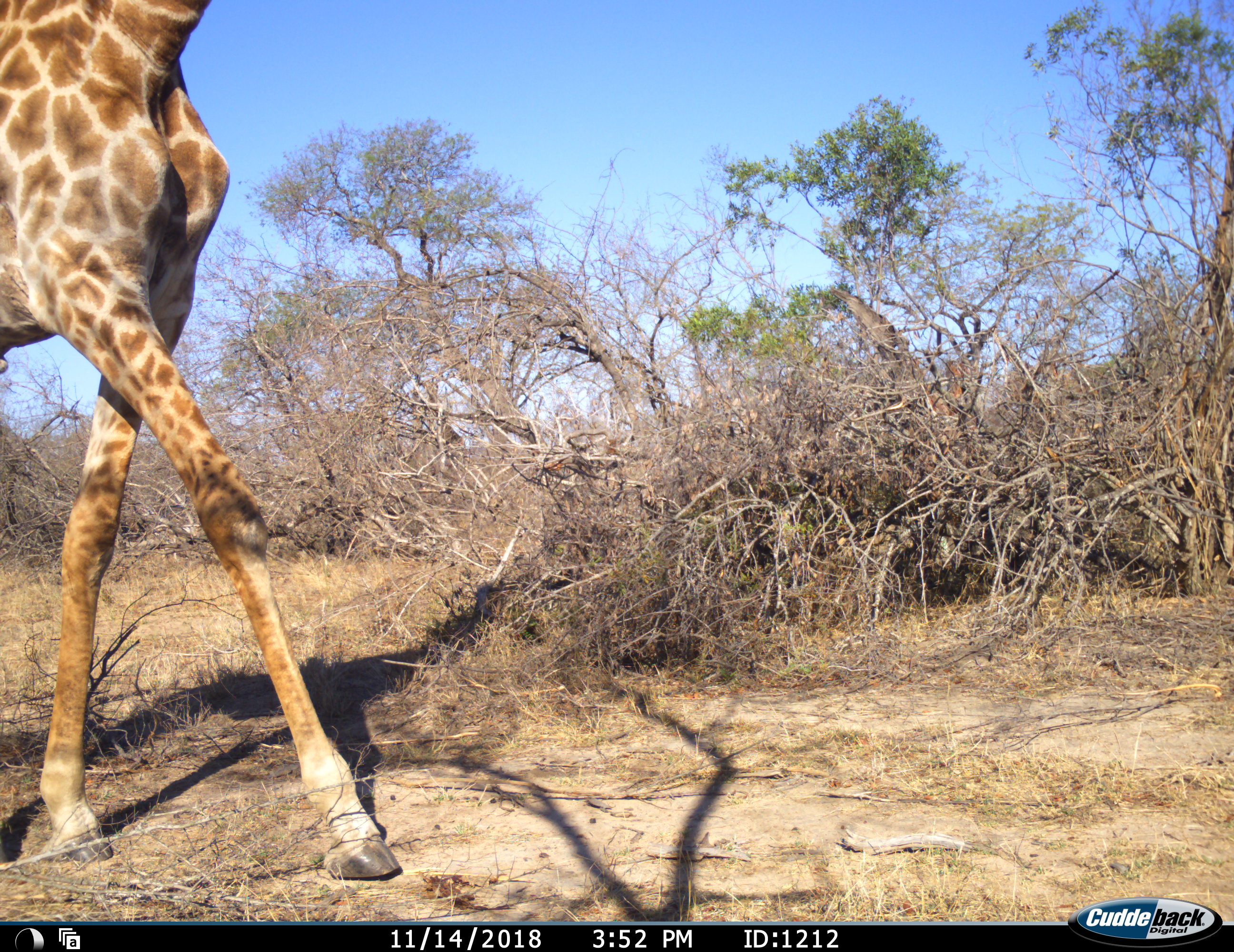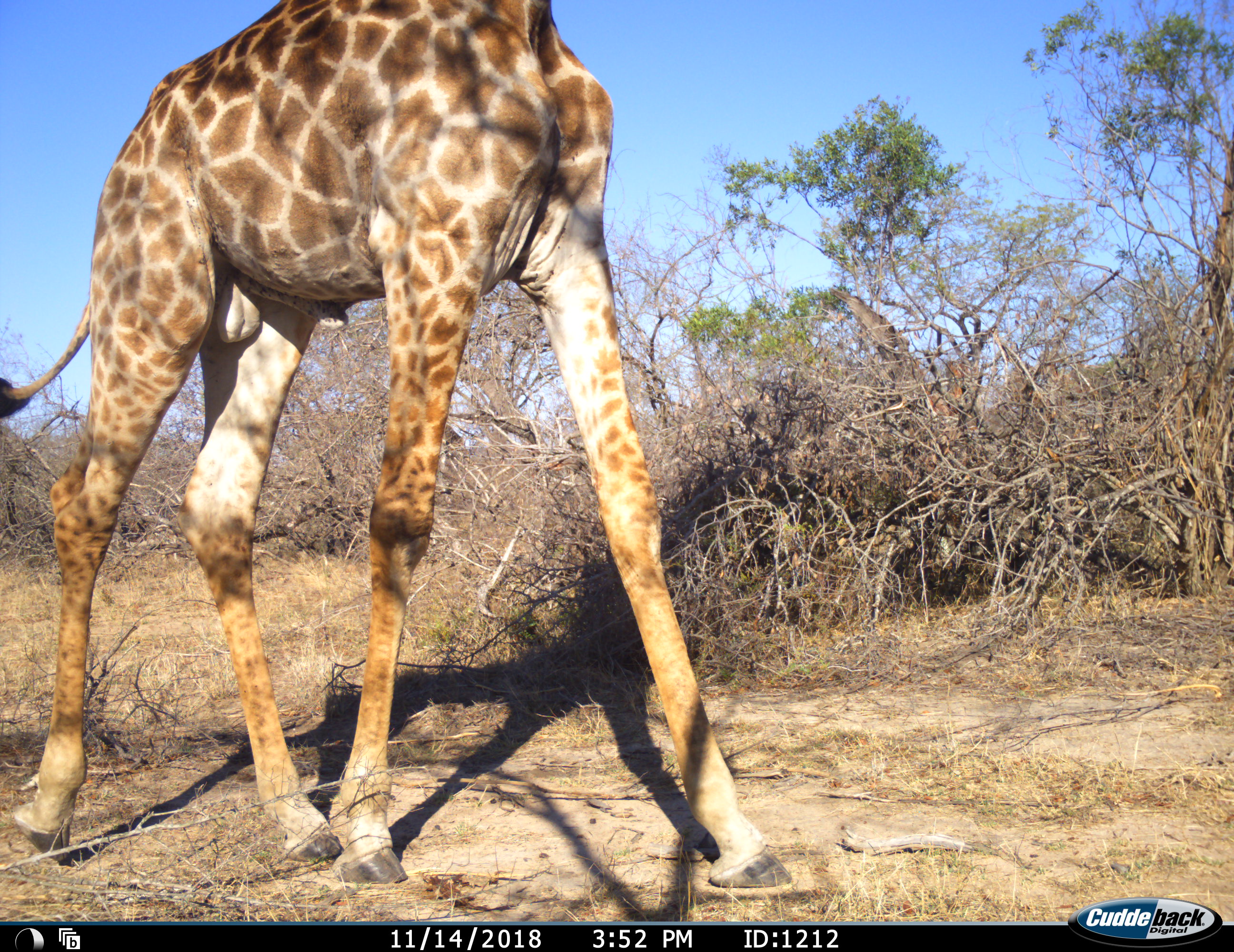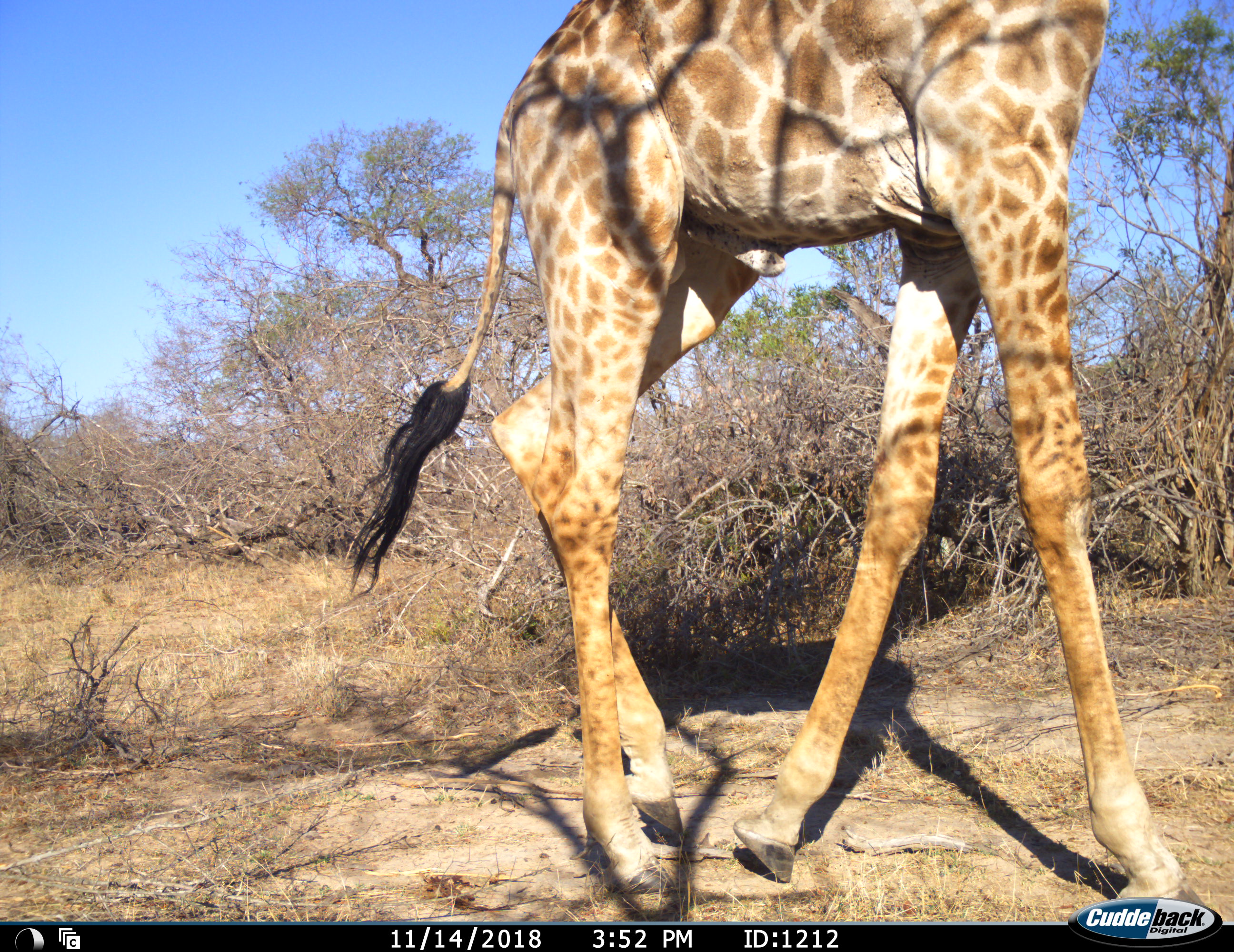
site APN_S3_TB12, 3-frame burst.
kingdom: Animalia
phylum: Chordata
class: Mammalia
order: Artiodactyla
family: Giraffidae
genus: Giraffa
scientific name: Giraffa camelopardalis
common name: giraffe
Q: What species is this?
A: Giraffe (Giraffa camelopardalis).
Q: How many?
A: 1.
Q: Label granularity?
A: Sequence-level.